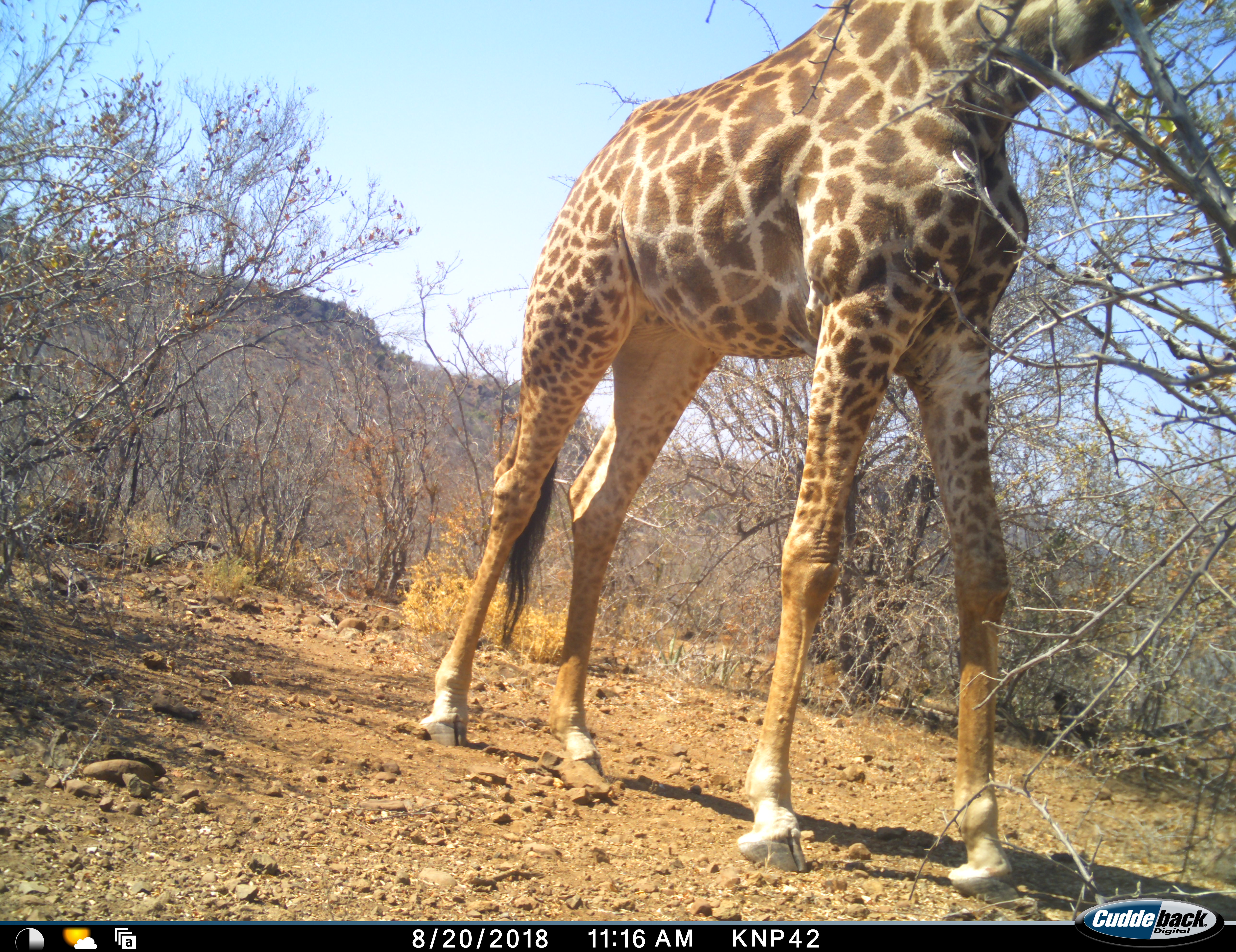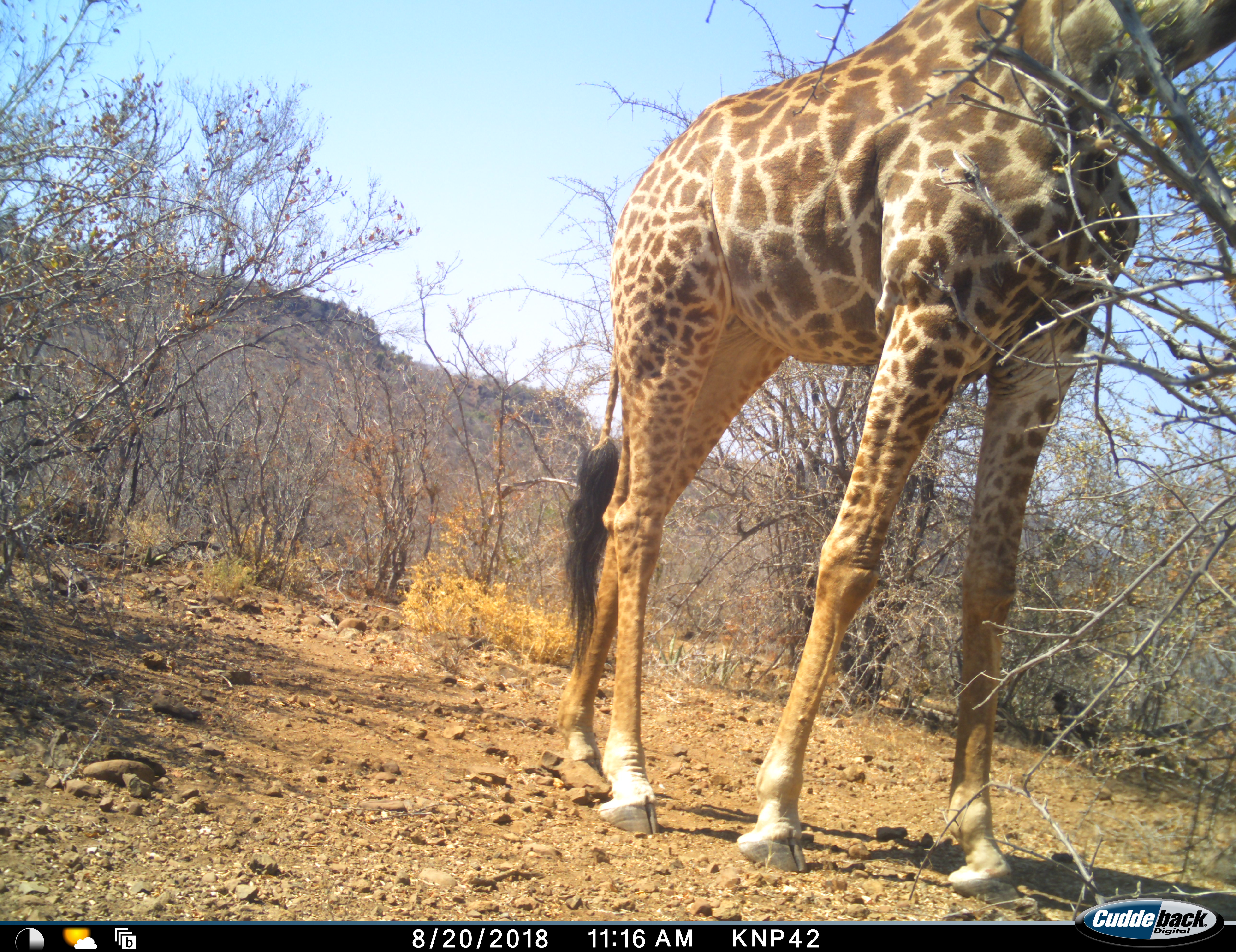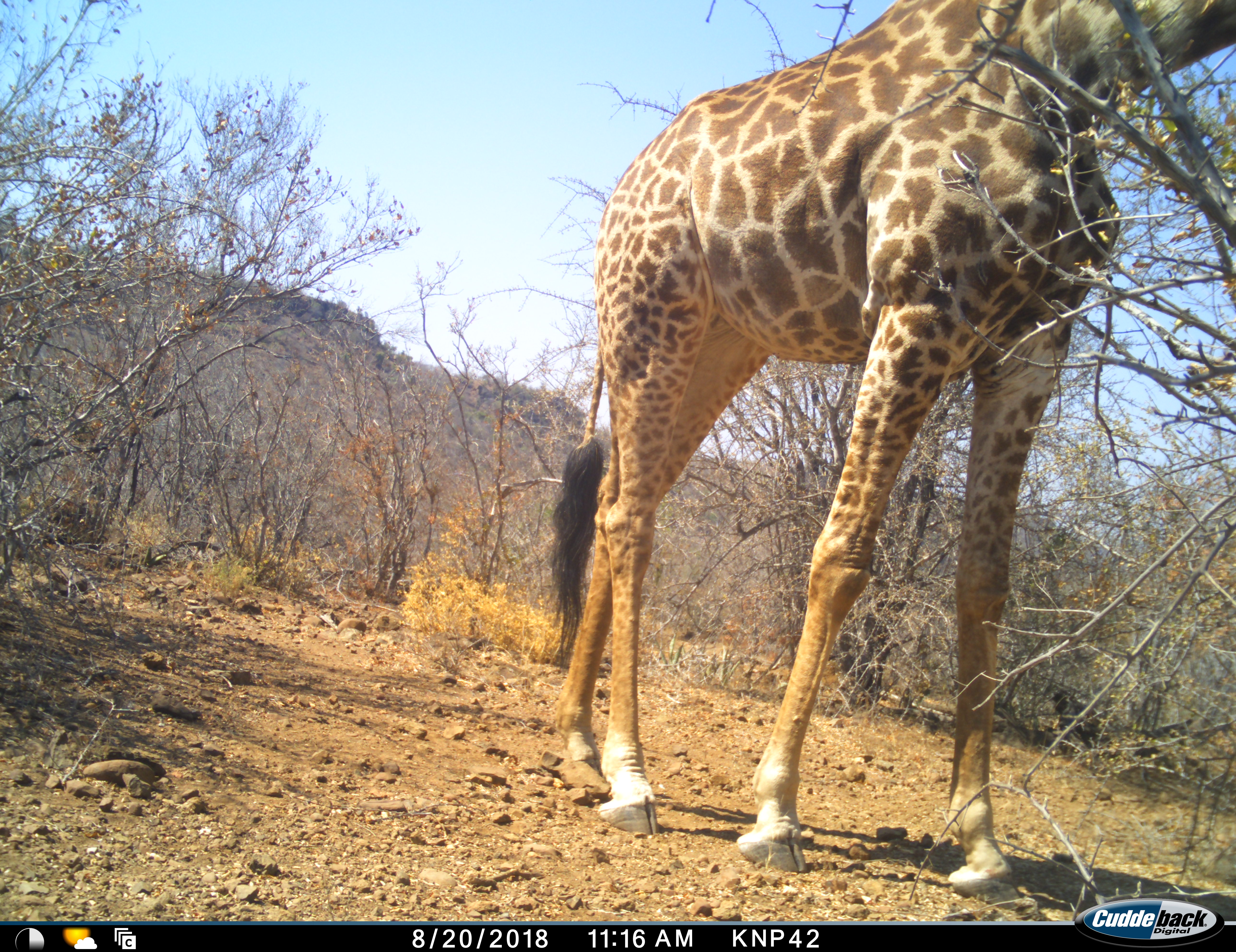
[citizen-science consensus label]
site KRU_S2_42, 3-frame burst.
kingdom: Animalia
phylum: Chordata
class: Mammalia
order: Artiodactyla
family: Giraffidae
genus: Giraffa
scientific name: Giraffa camelopardalis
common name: giraffe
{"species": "giraffe (Giraffa camelopardalis)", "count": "1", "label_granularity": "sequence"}